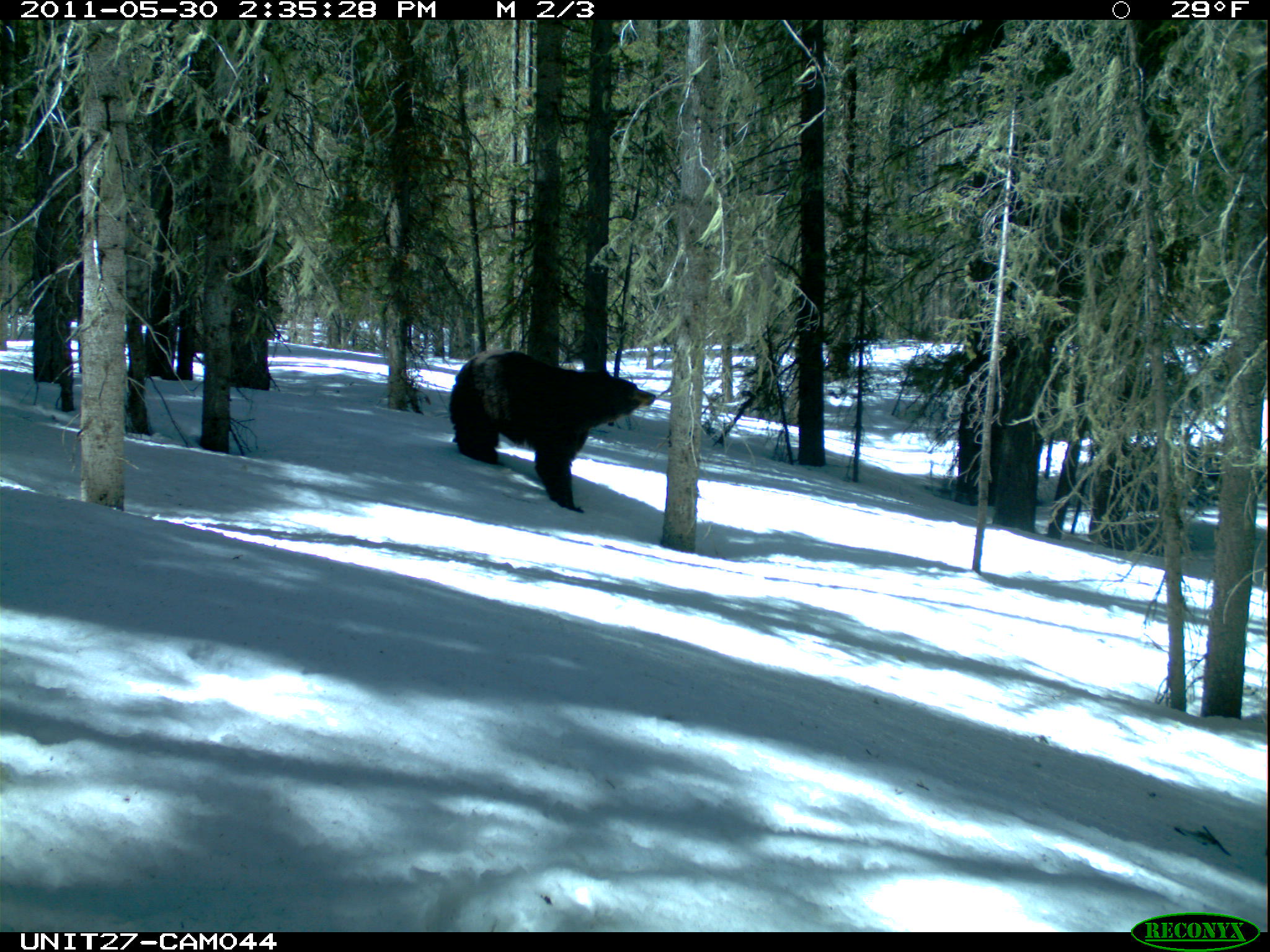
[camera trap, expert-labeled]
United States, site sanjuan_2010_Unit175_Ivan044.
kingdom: Animalia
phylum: Chordata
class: Mammalia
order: Carnivora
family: Ursidae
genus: Ursus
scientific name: Ursus americanus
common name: american black bear